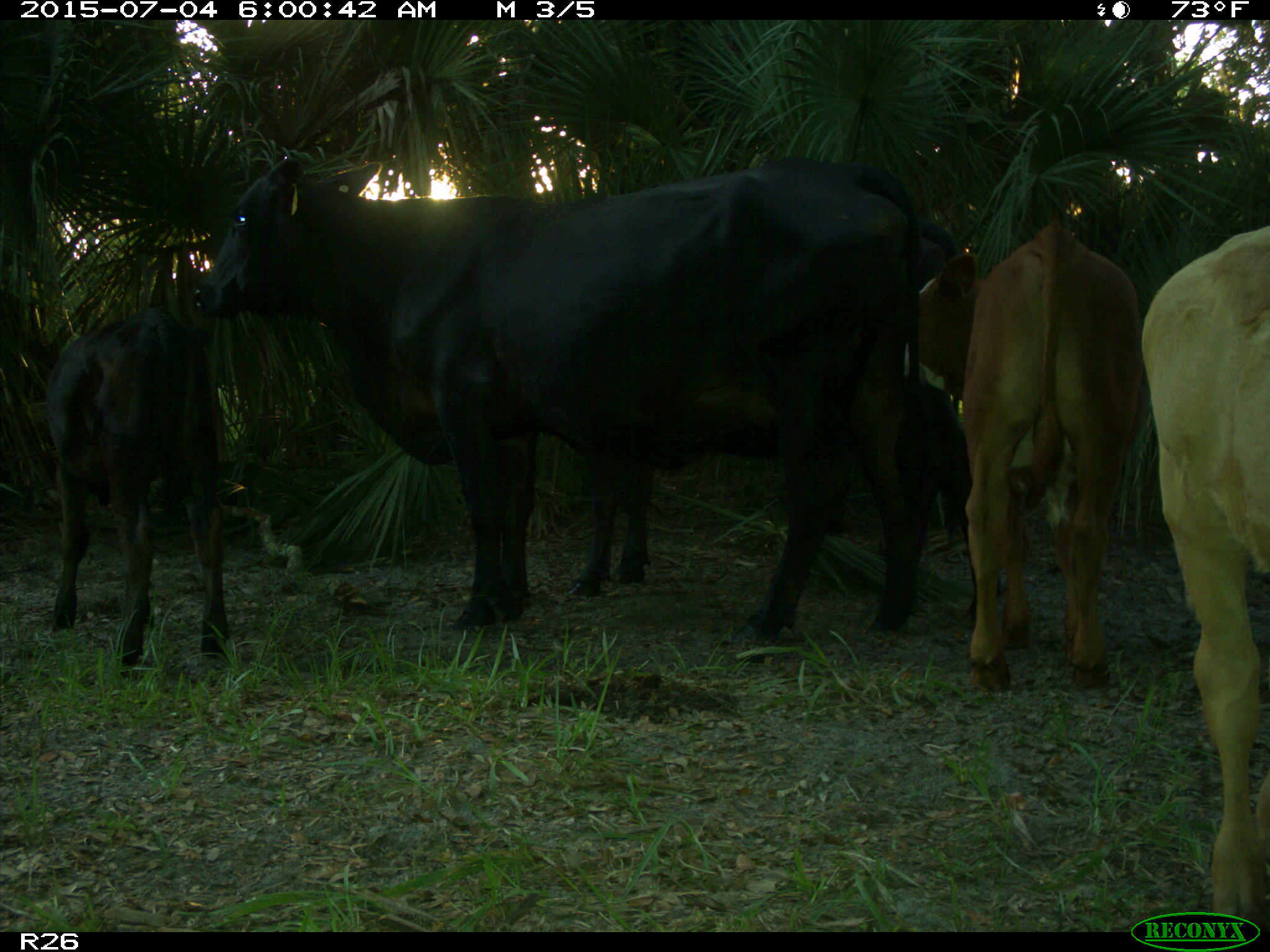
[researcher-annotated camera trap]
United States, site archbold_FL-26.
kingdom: Animalia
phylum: Chordata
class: Mammalia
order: Artiodactyla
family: Bovidae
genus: Bos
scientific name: Bos taurus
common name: domestic cow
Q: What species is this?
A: Bos taurus (domestic cow).